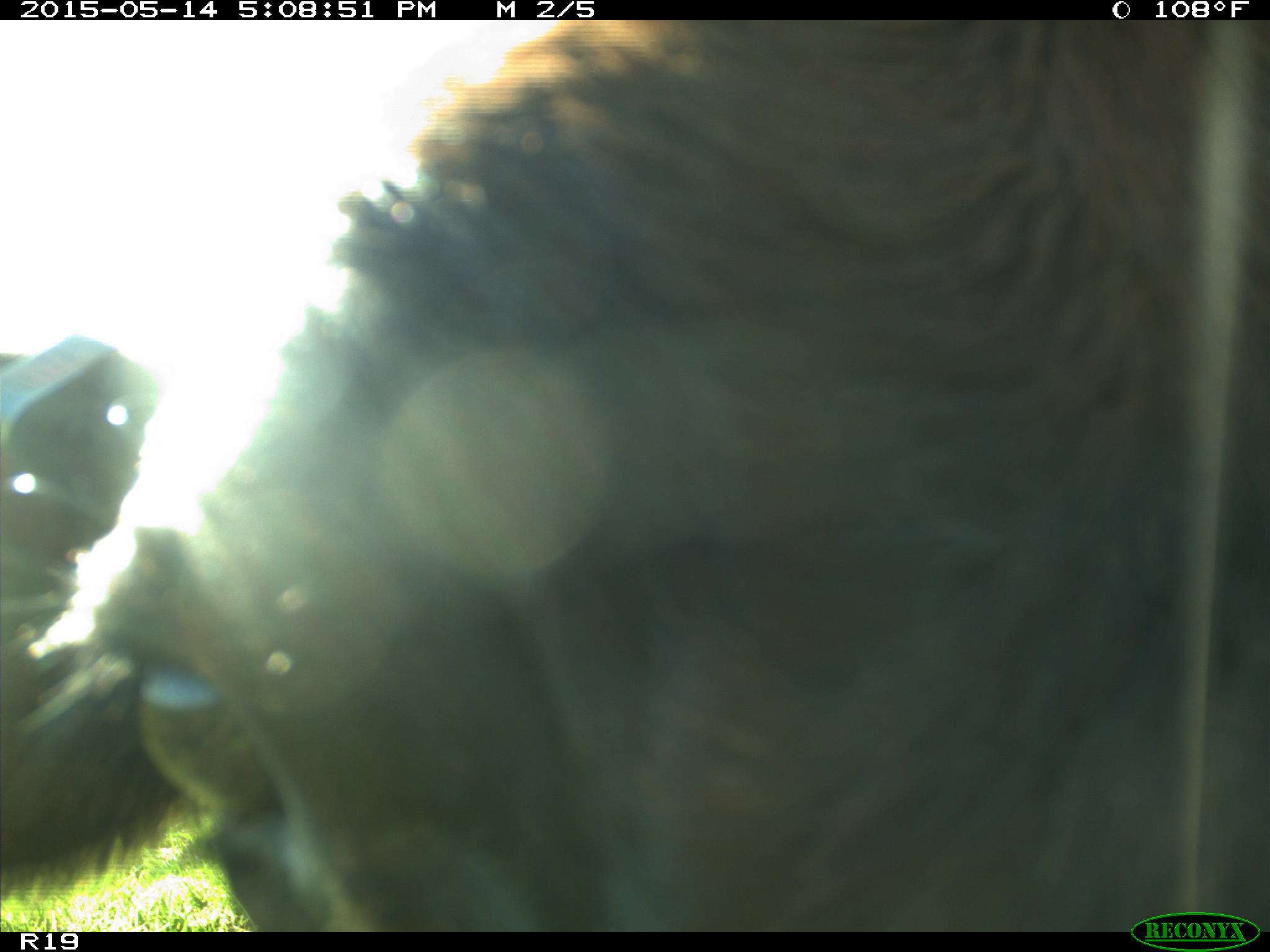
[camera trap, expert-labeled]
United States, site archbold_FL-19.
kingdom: Animalia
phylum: Chordata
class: Mammalia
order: Artiodactyla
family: Bovidae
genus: Bos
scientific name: Bos taurus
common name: domestic cow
Bos taurus (domestic cow).